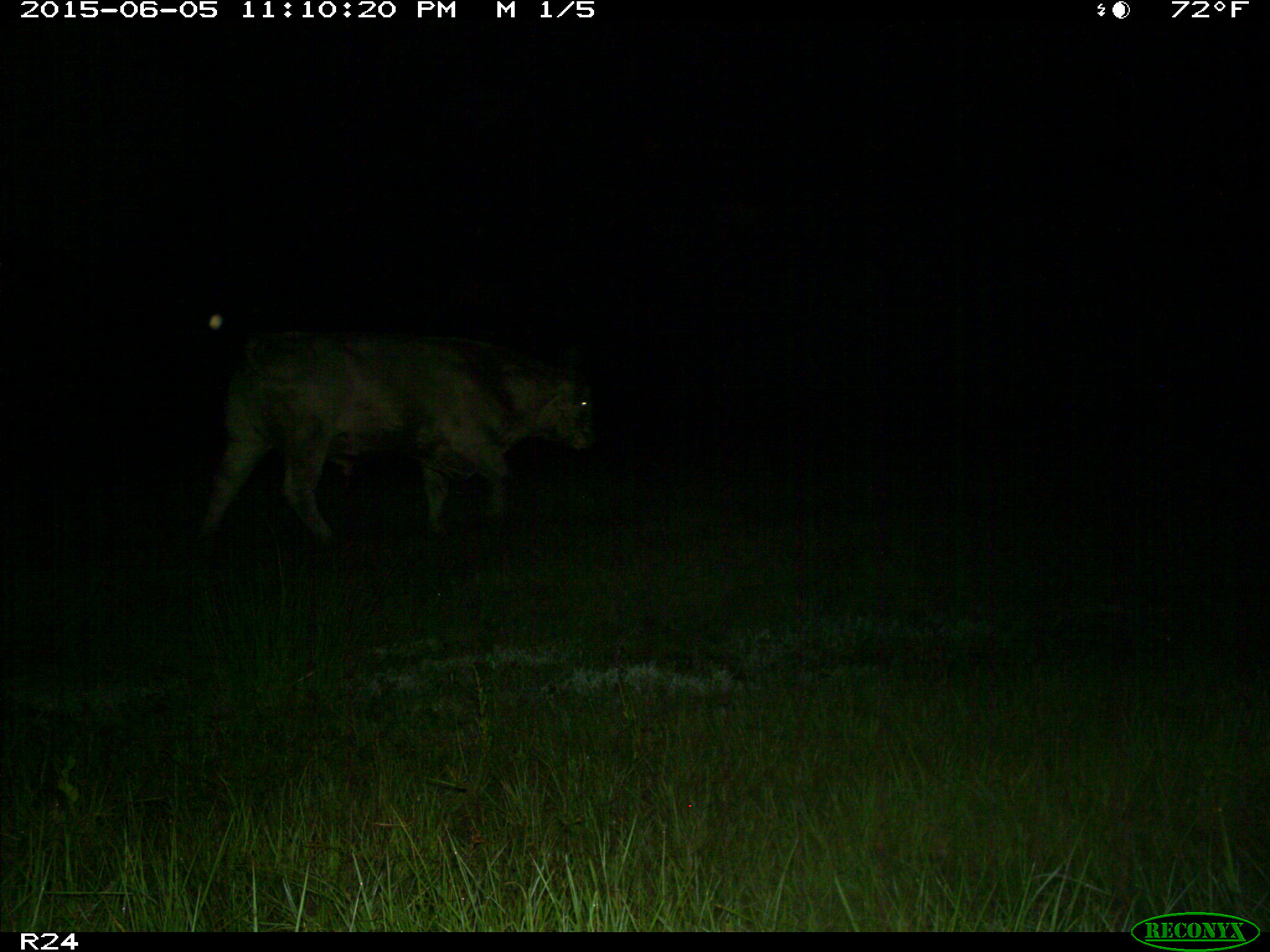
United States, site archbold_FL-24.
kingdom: Animalia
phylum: Chordata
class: Mammalia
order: Artiodactyla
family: Bovidae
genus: Bos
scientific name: Bos taurus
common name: domestic cow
Bos taurus (domestic cow).